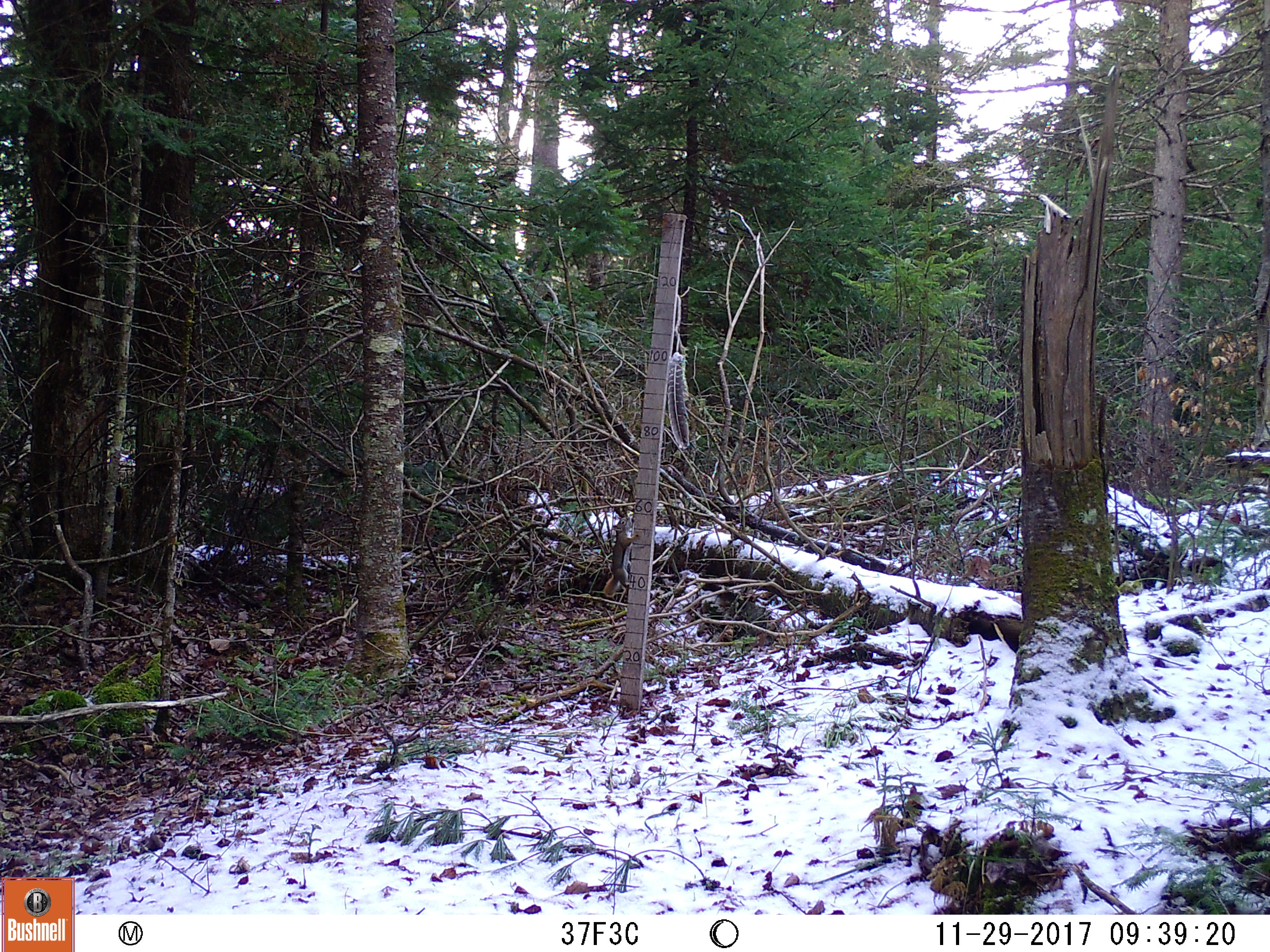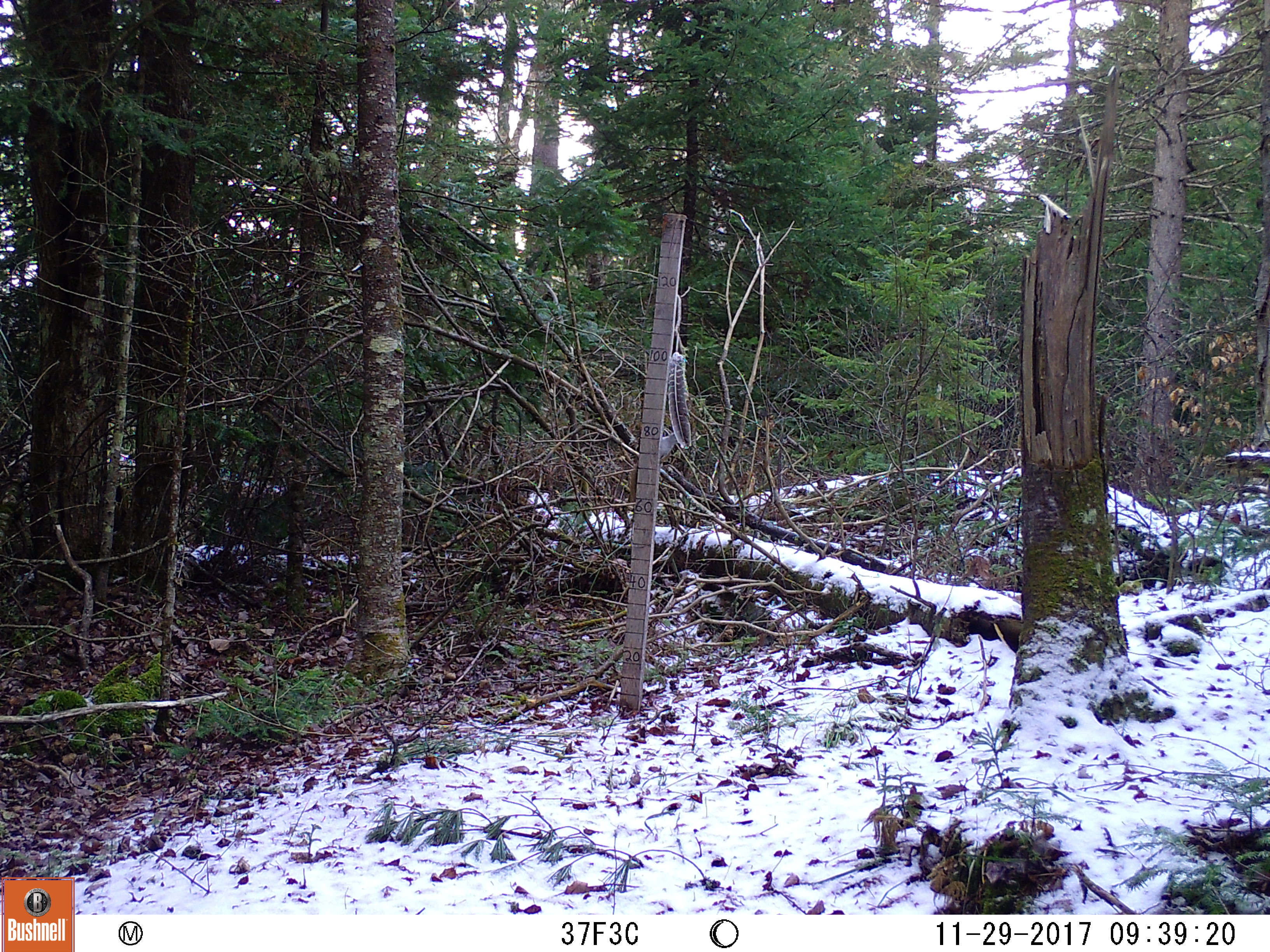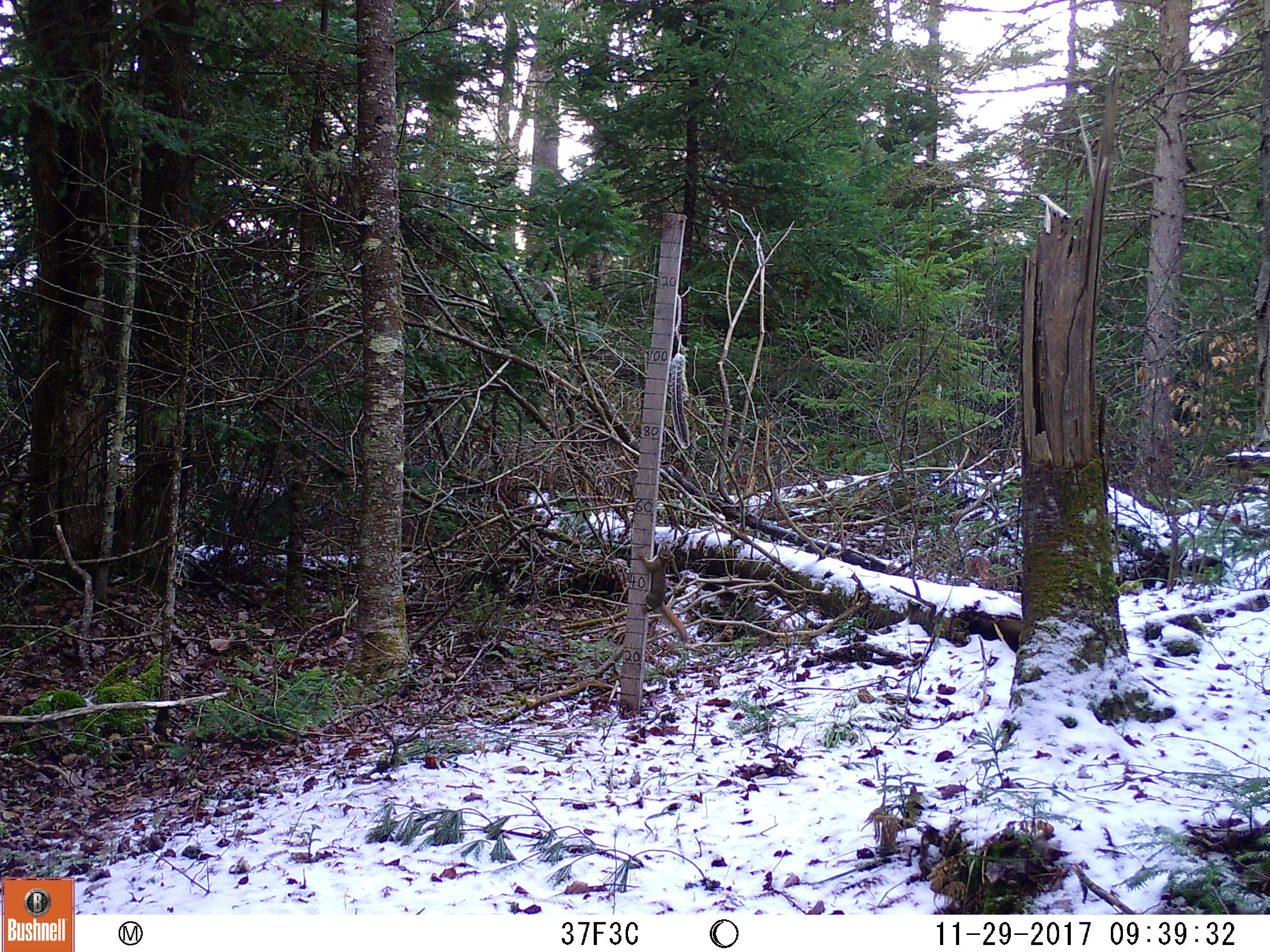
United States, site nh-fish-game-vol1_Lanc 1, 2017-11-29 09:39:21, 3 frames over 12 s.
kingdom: Animalia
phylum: Chordata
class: Mammalia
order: Rodentia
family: Sciuridae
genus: Tamiasciurus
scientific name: Tamiasciurus hudsonicus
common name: red squirrel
Red squirrel (Tamiasciurus hudsonicus).